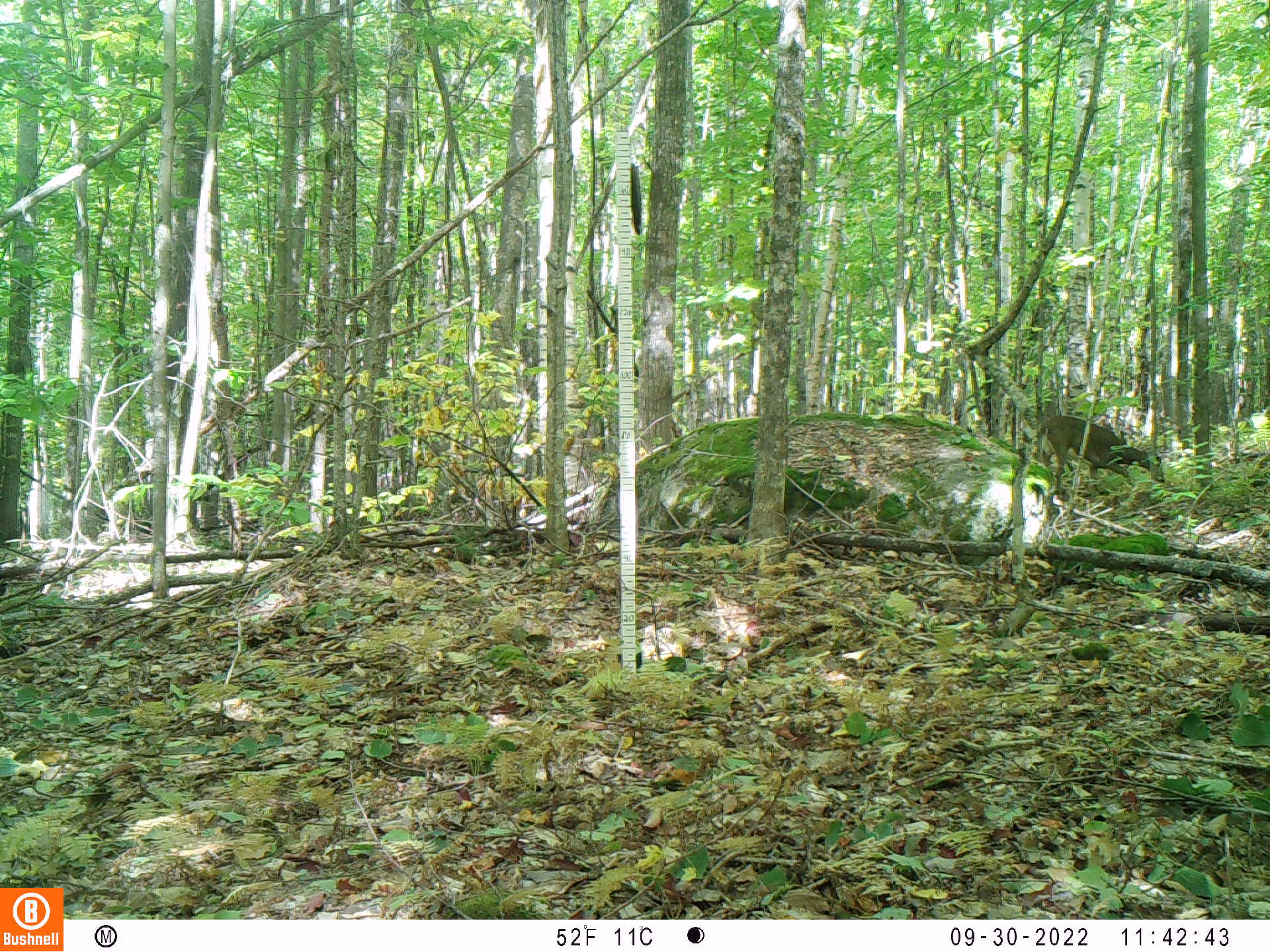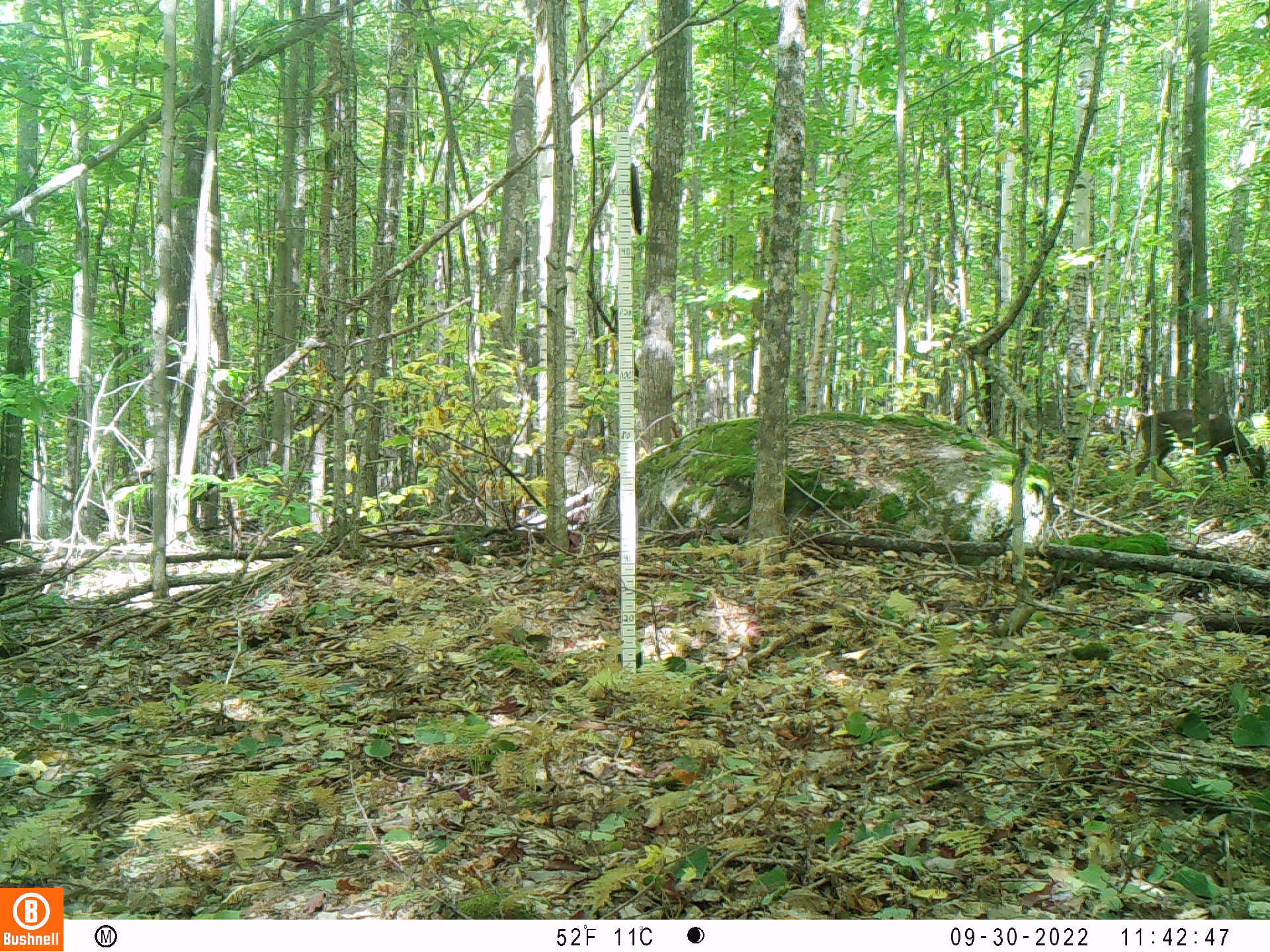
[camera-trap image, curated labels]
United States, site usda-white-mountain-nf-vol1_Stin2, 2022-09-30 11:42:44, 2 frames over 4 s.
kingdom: Animalia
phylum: Chordata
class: Mammalia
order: Artiodactyla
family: Cervidae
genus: Odocoileus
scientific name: Odocoileus virginianus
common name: white-tailed deer